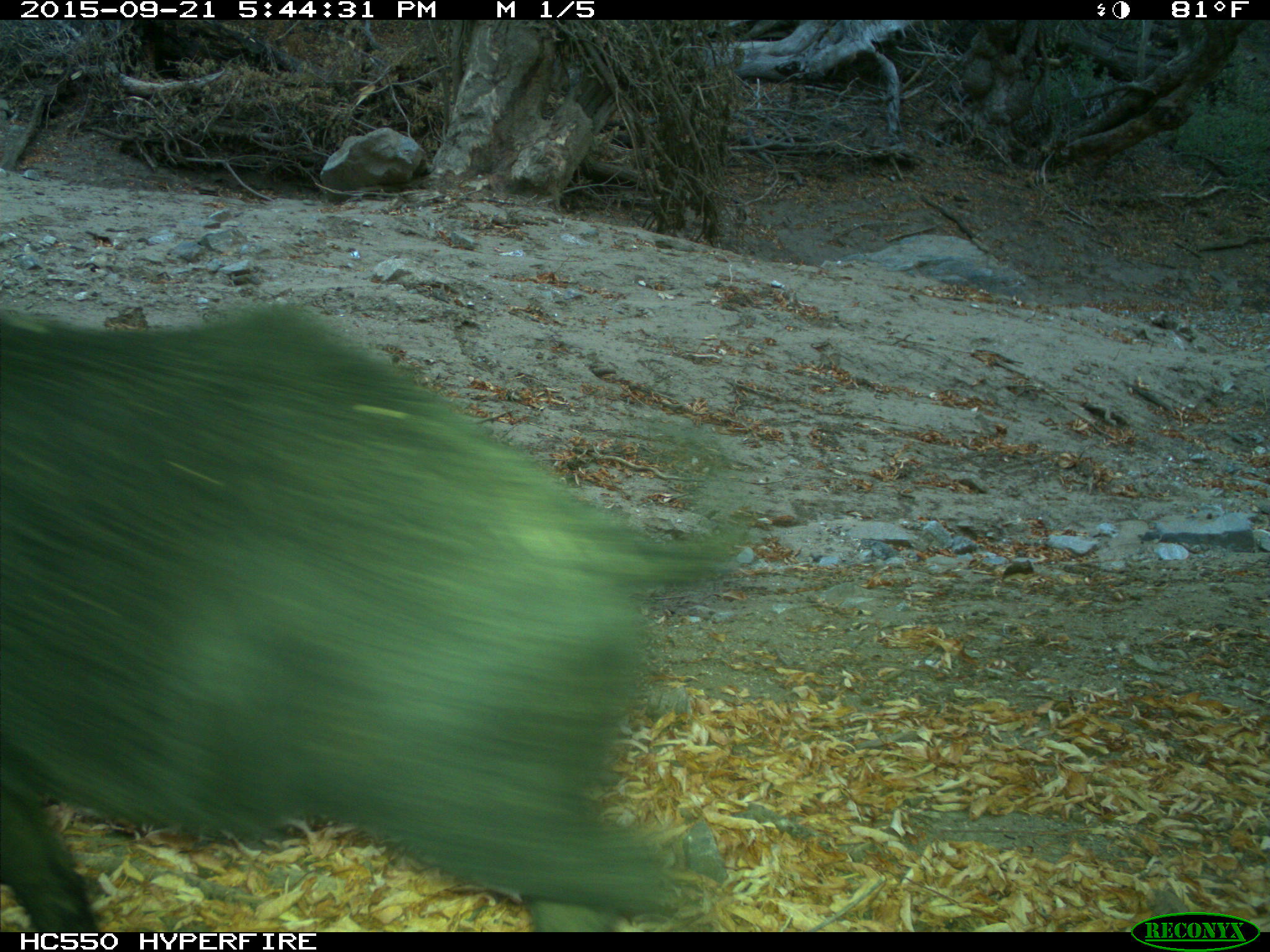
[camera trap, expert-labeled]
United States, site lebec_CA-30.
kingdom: Animalia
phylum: Chordata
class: Mammalia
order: Artiodactyla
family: Suidae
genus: Sus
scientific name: Sus scrofa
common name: wild boar